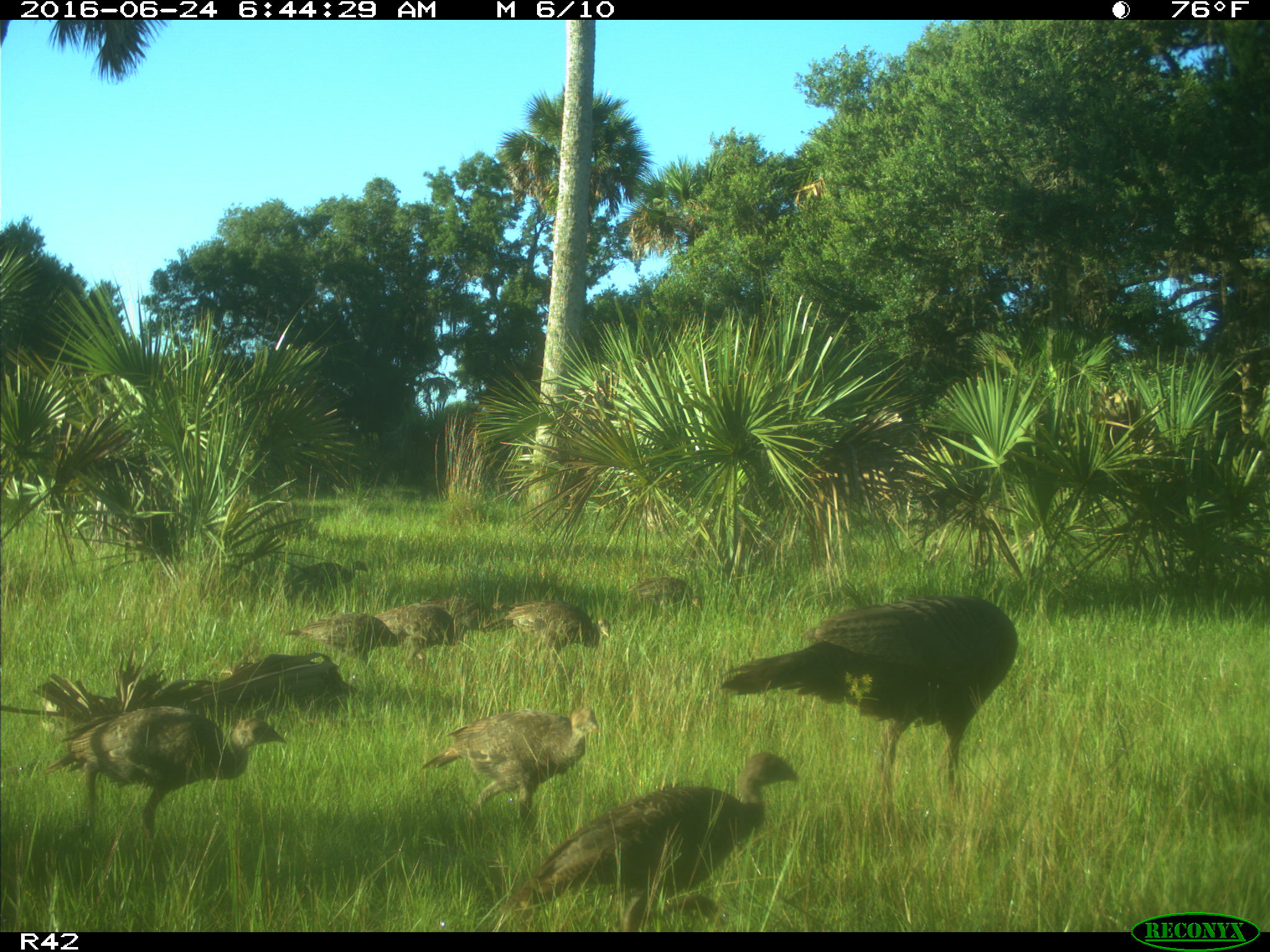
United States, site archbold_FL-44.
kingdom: Animalia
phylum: Chordata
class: Aves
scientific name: Aves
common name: birds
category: unidentified bird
Unidentified bird (birds) (Aves).